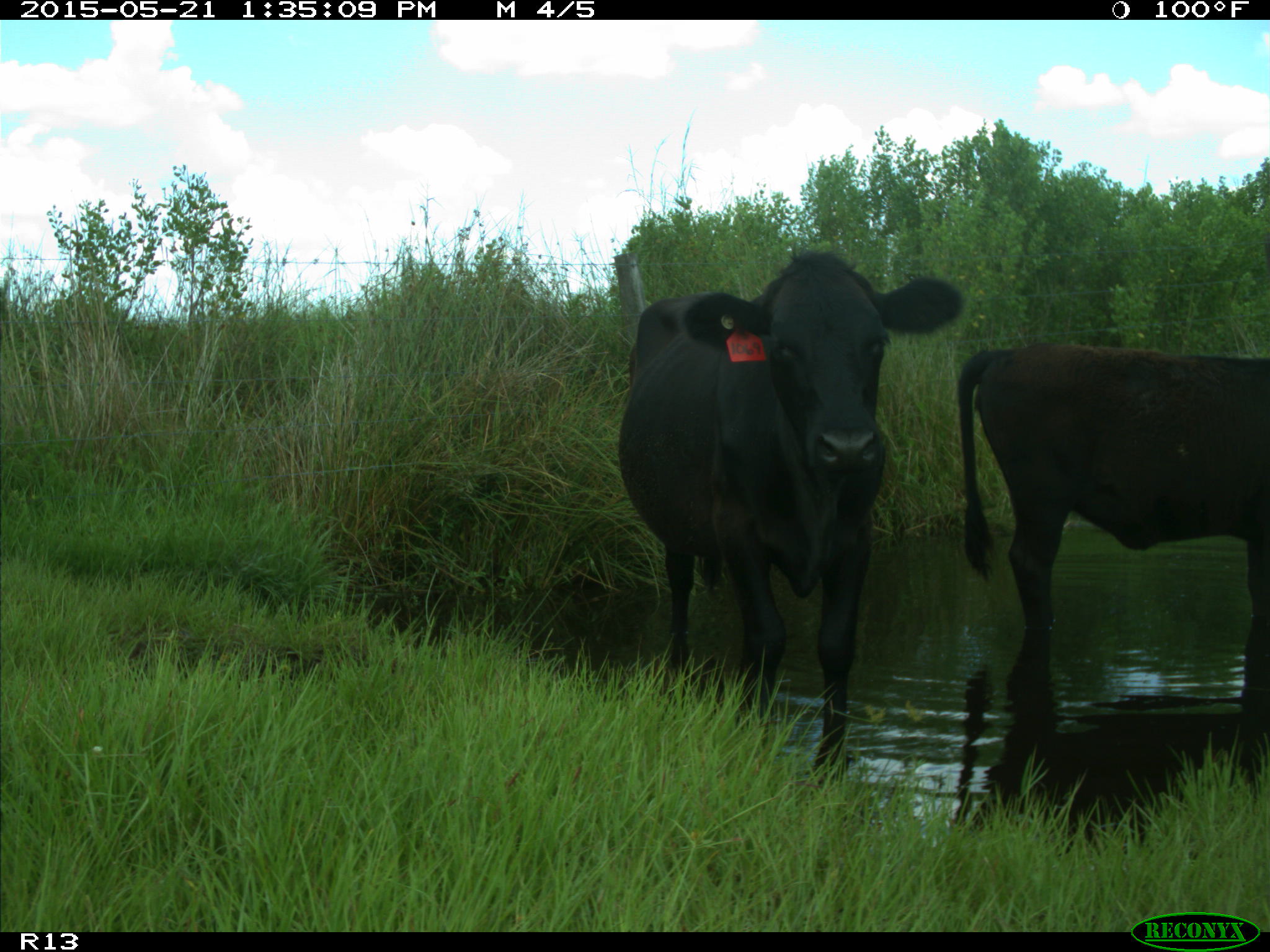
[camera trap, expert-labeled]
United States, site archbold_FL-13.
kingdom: Animalia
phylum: Chordata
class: Mammalia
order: Artiodactyla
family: Bovidae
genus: Bos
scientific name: Bos taurus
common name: domestic cow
Bos taurus (domestic cow).